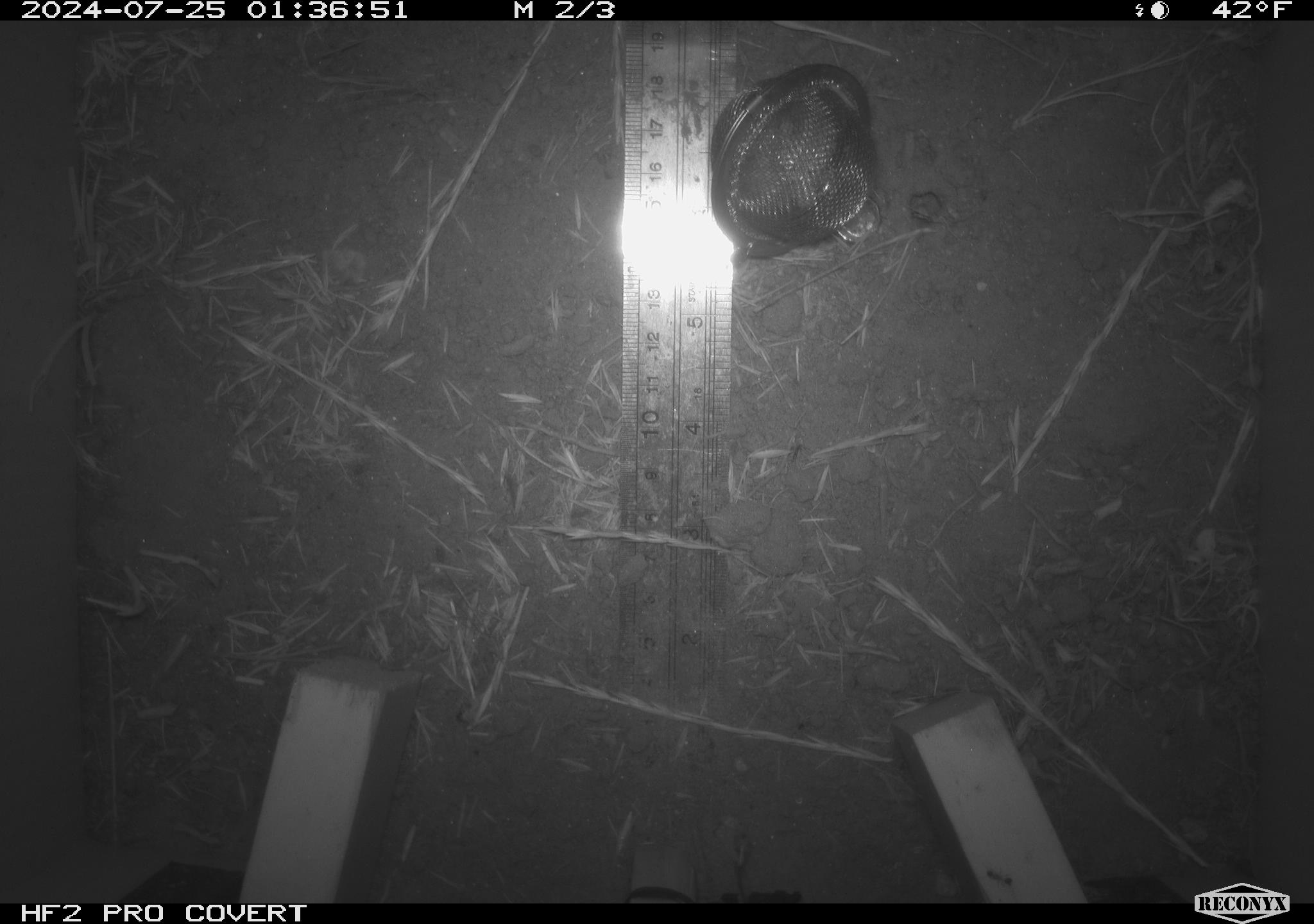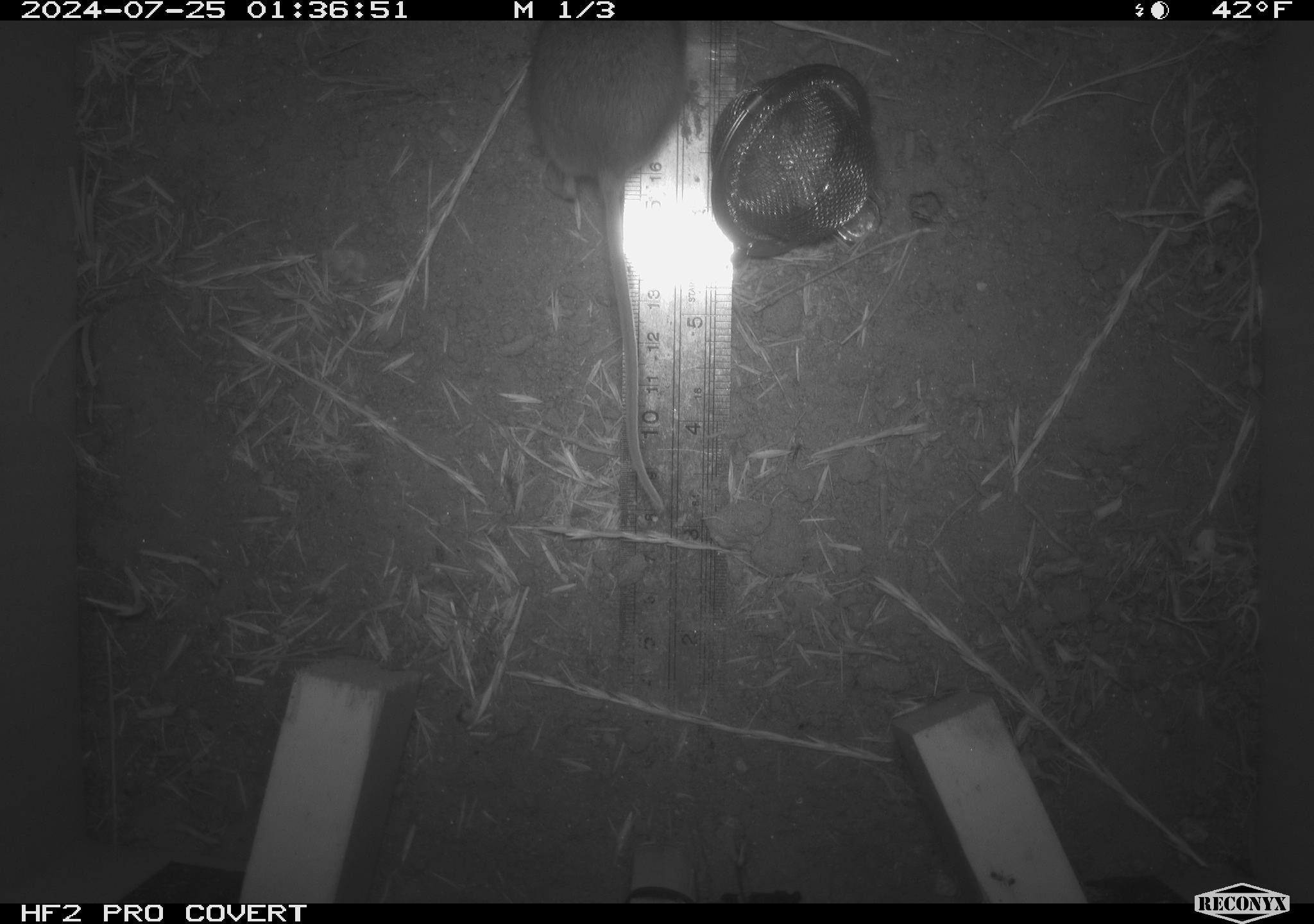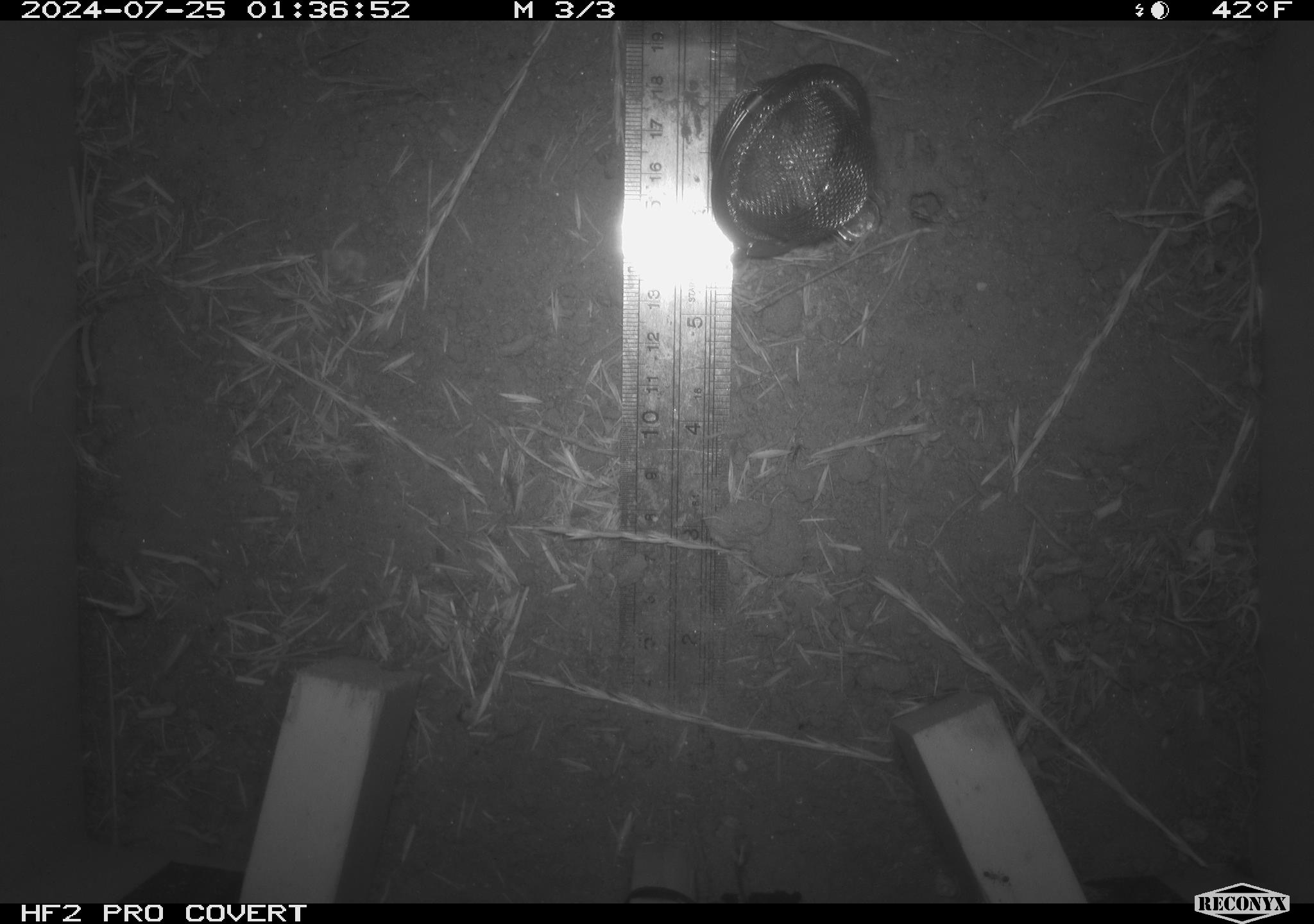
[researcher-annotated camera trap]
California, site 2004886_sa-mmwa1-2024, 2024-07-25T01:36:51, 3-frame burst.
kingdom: Animalia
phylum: Chordata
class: Mammalia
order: Rodentia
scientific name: Rodentia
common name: mouse species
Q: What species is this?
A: Mouse species (Rodentia).